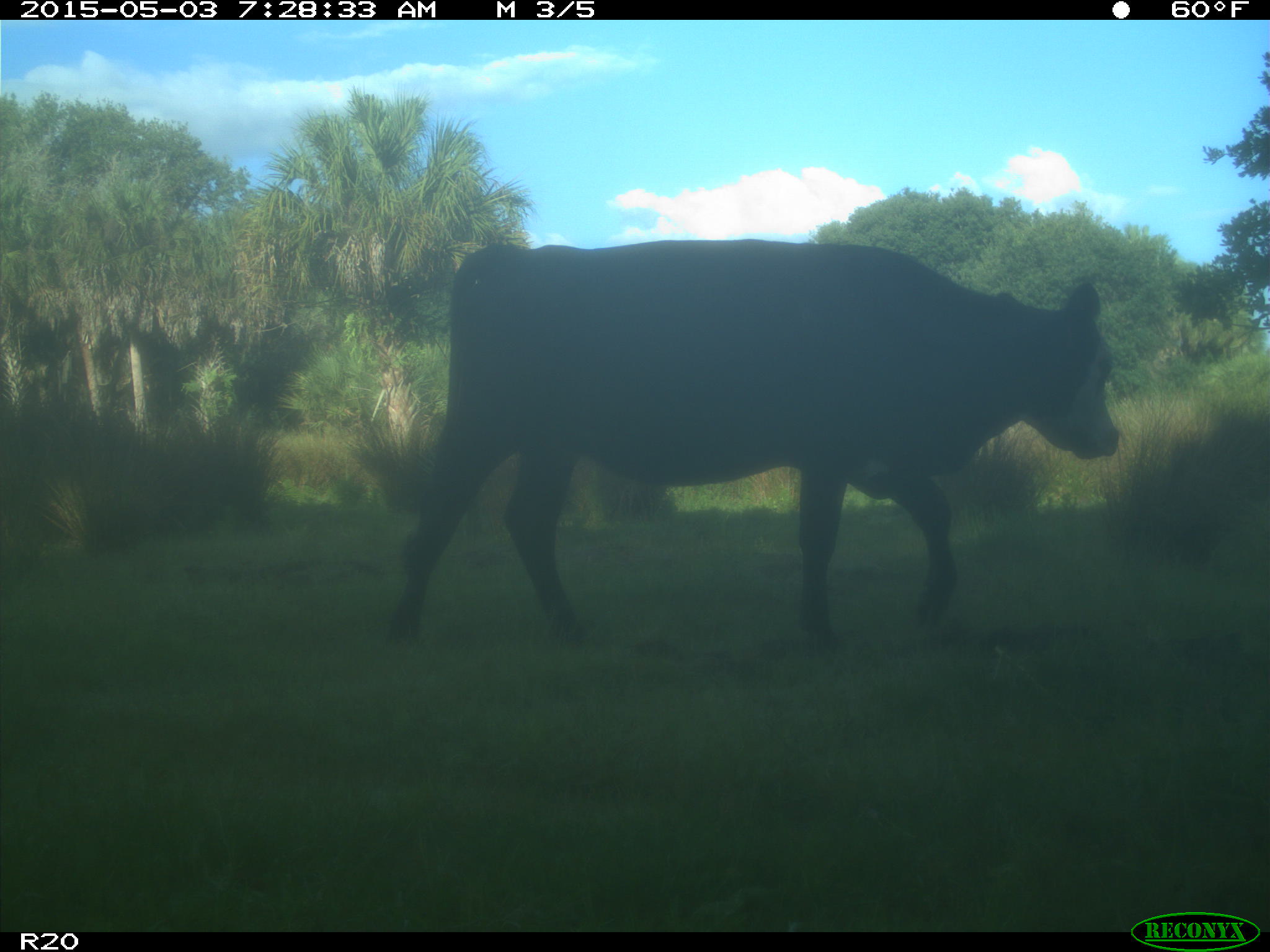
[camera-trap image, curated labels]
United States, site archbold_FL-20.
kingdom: Animalia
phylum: Chordata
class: Mammalia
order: Artiodactyla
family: Bovidae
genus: Bos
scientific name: Bos taurus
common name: domestic cow